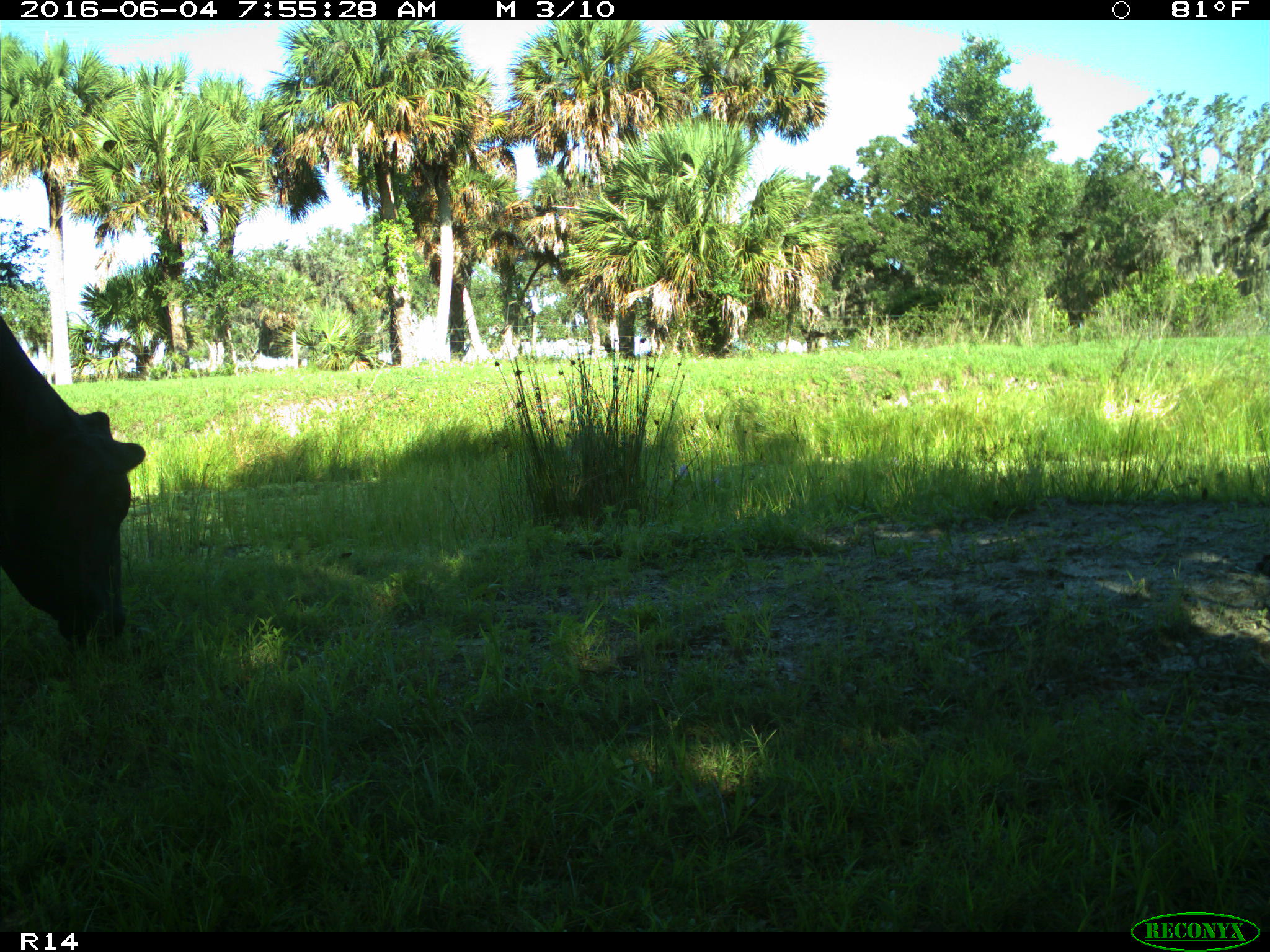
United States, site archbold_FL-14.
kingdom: Animalia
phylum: Chordata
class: Mammalia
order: Artiodactyla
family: Bovidae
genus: Bos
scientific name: Bos taurus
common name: domestic cow